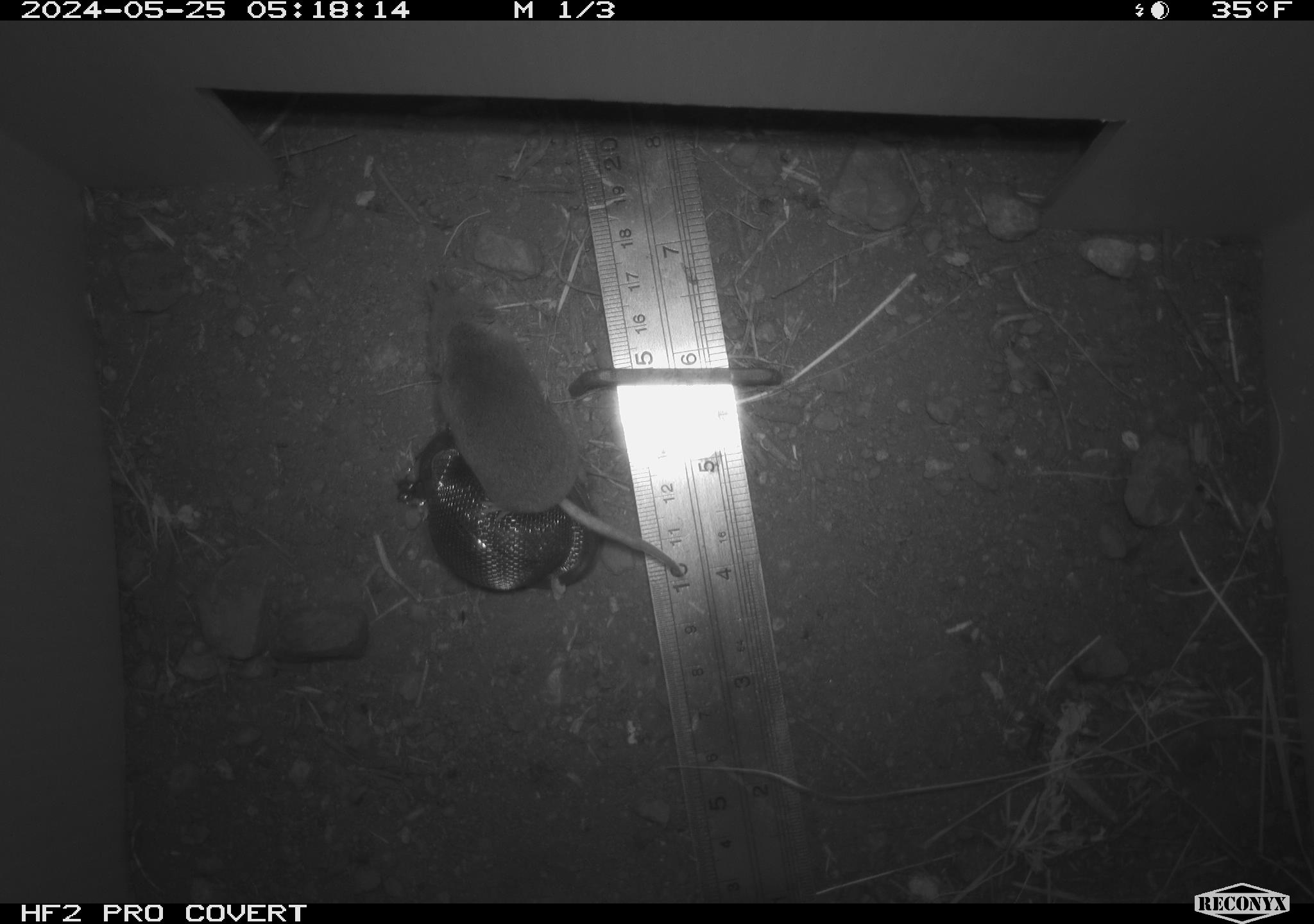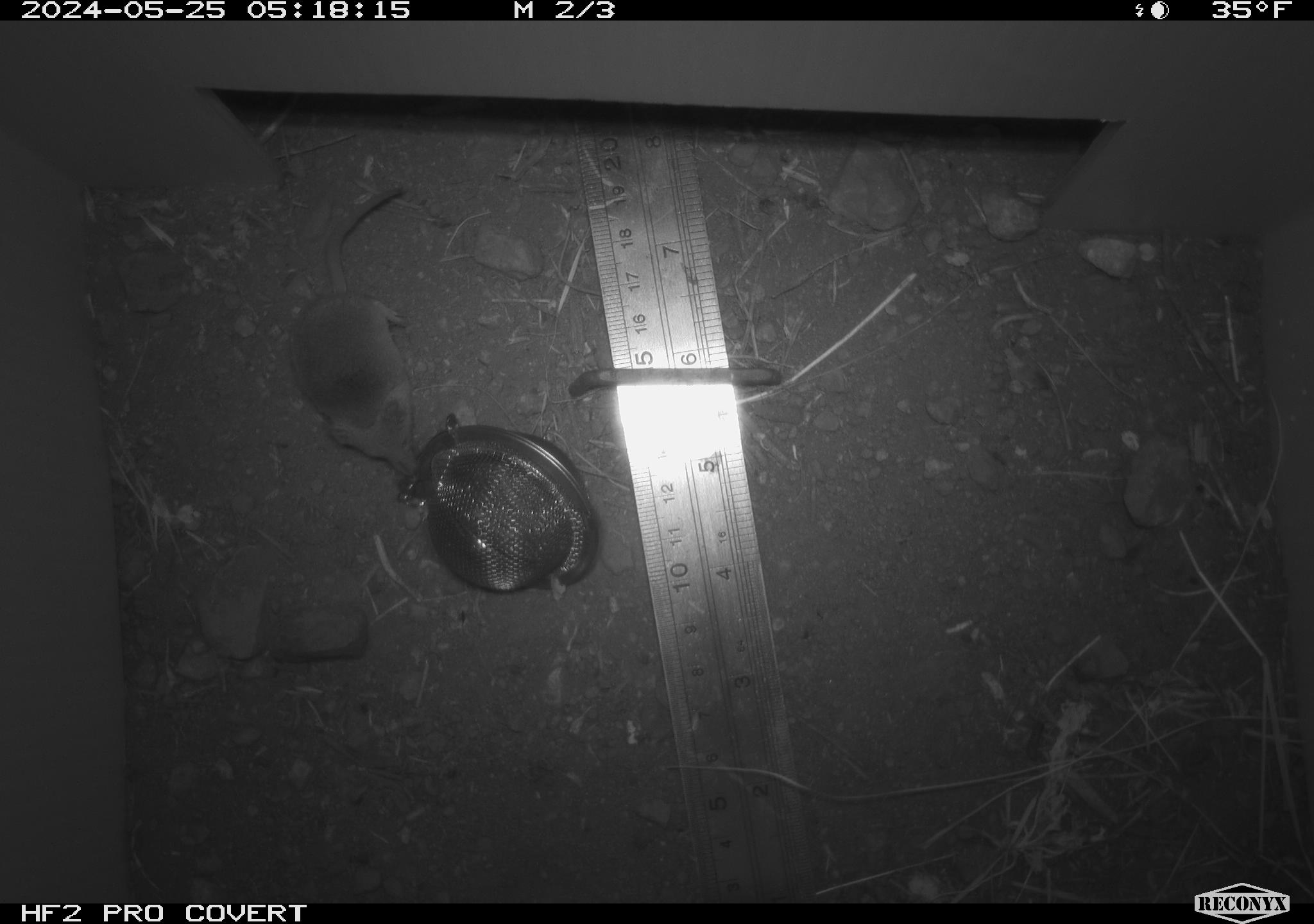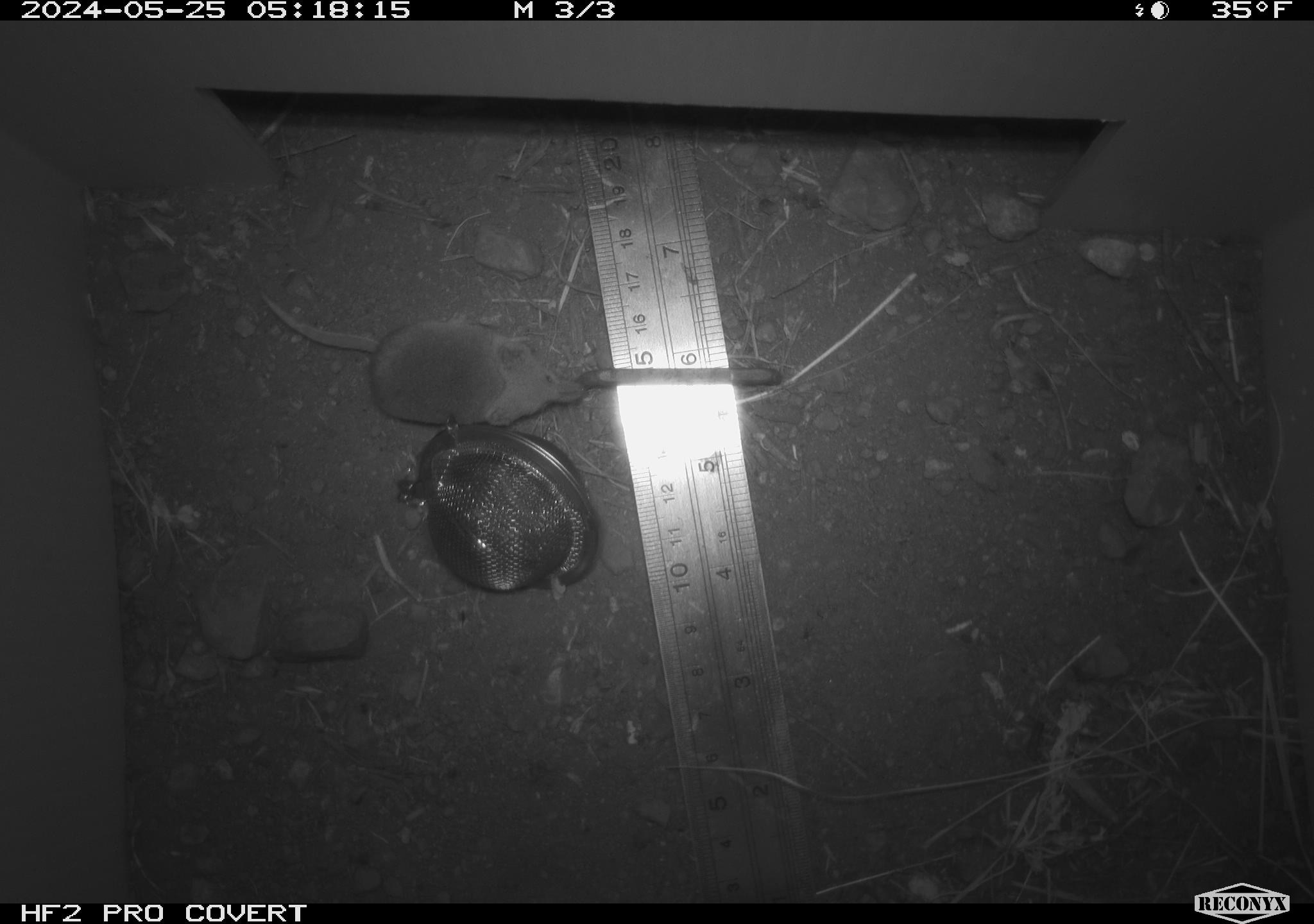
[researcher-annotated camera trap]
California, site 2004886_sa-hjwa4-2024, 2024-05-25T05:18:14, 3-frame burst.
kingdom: Animalia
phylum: Chordata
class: Mammalia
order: Eulipotyphla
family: Soricidae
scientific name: Soricidae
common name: shrews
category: soricidae family